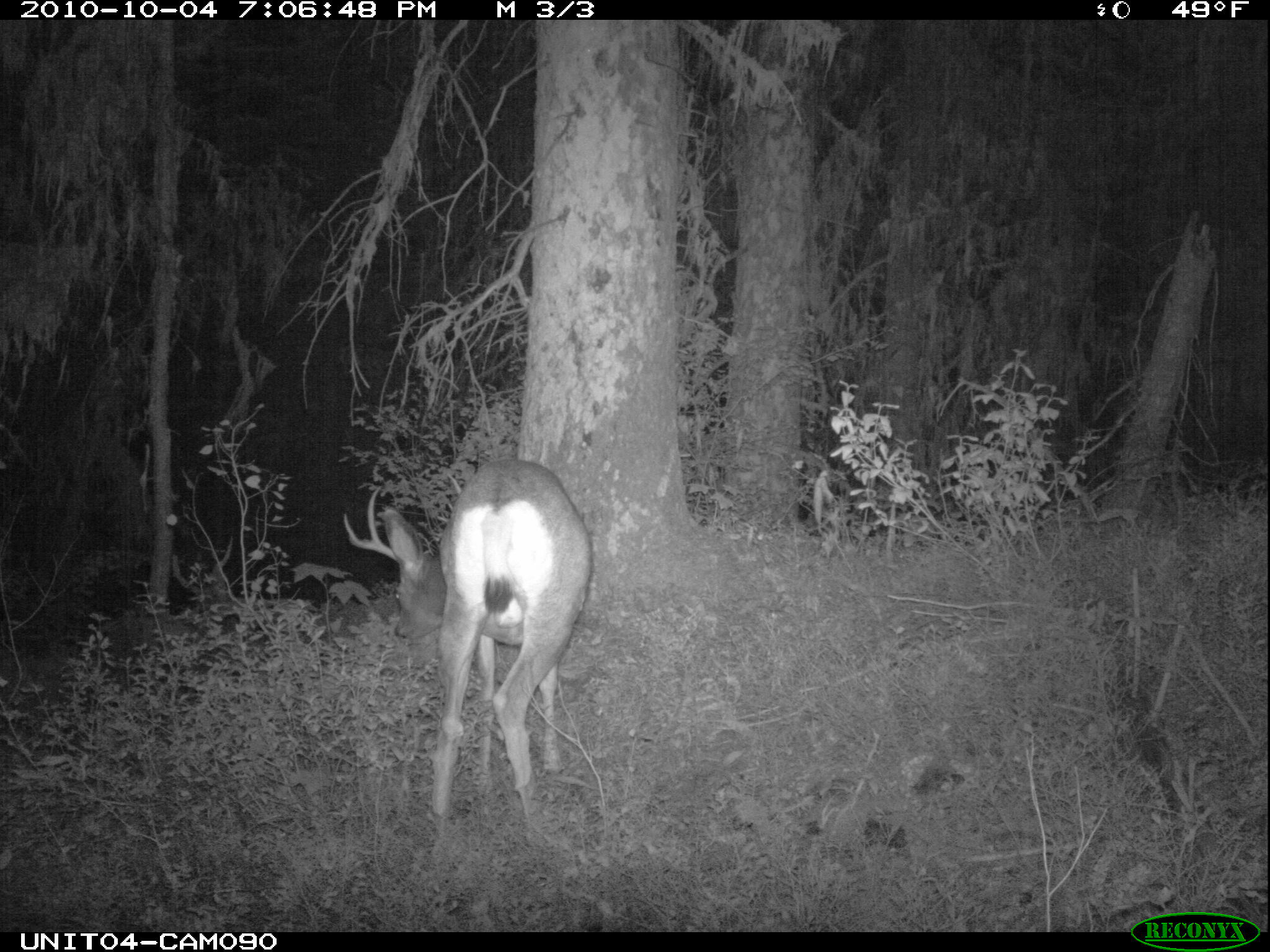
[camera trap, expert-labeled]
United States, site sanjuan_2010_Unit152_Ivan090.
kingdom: Animalia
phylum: Chordata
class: Mammalia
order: Artiodactyla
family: Cervidae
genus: Odocoileus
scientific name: Odocoileus hemionus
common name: mule deer